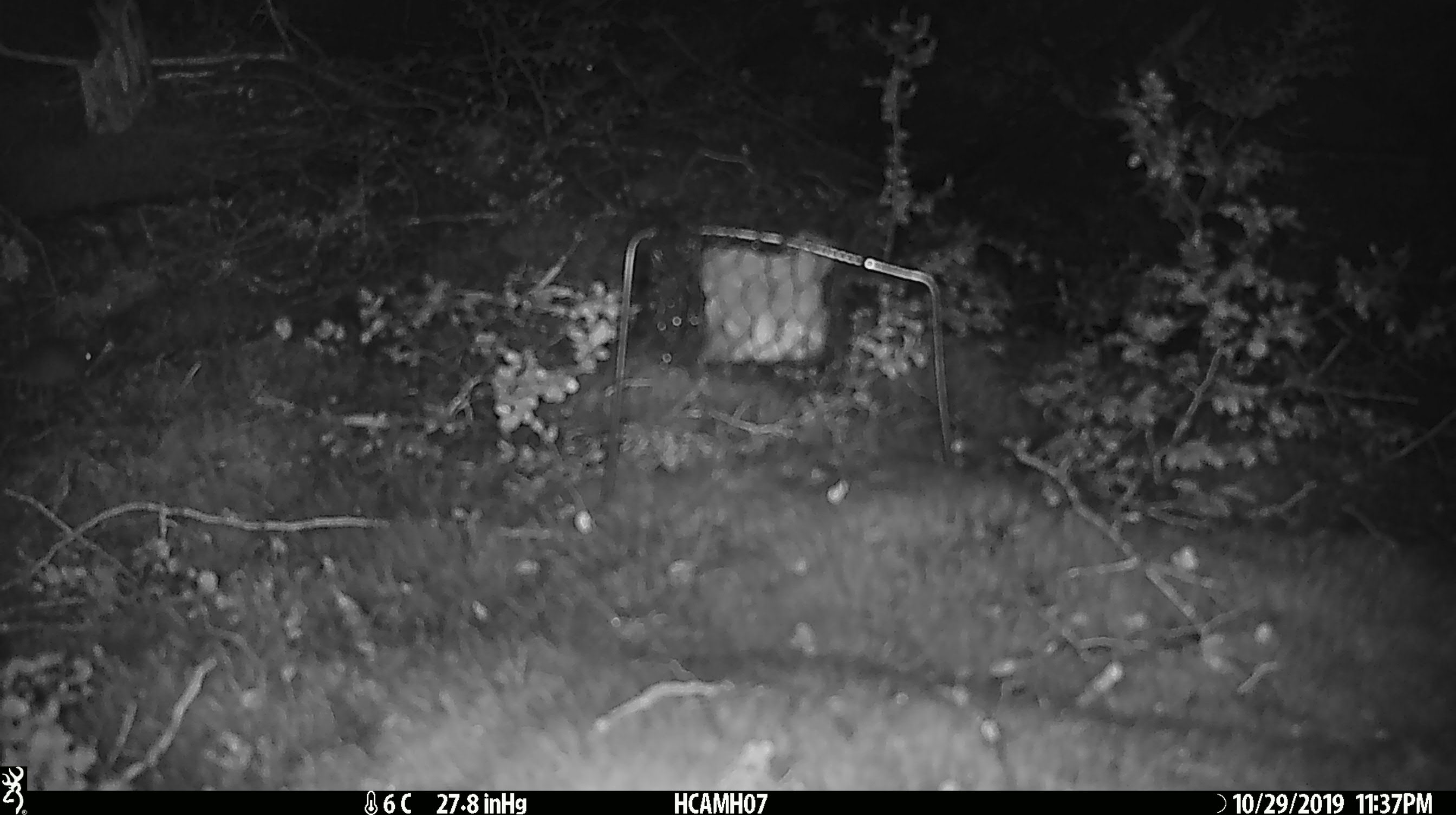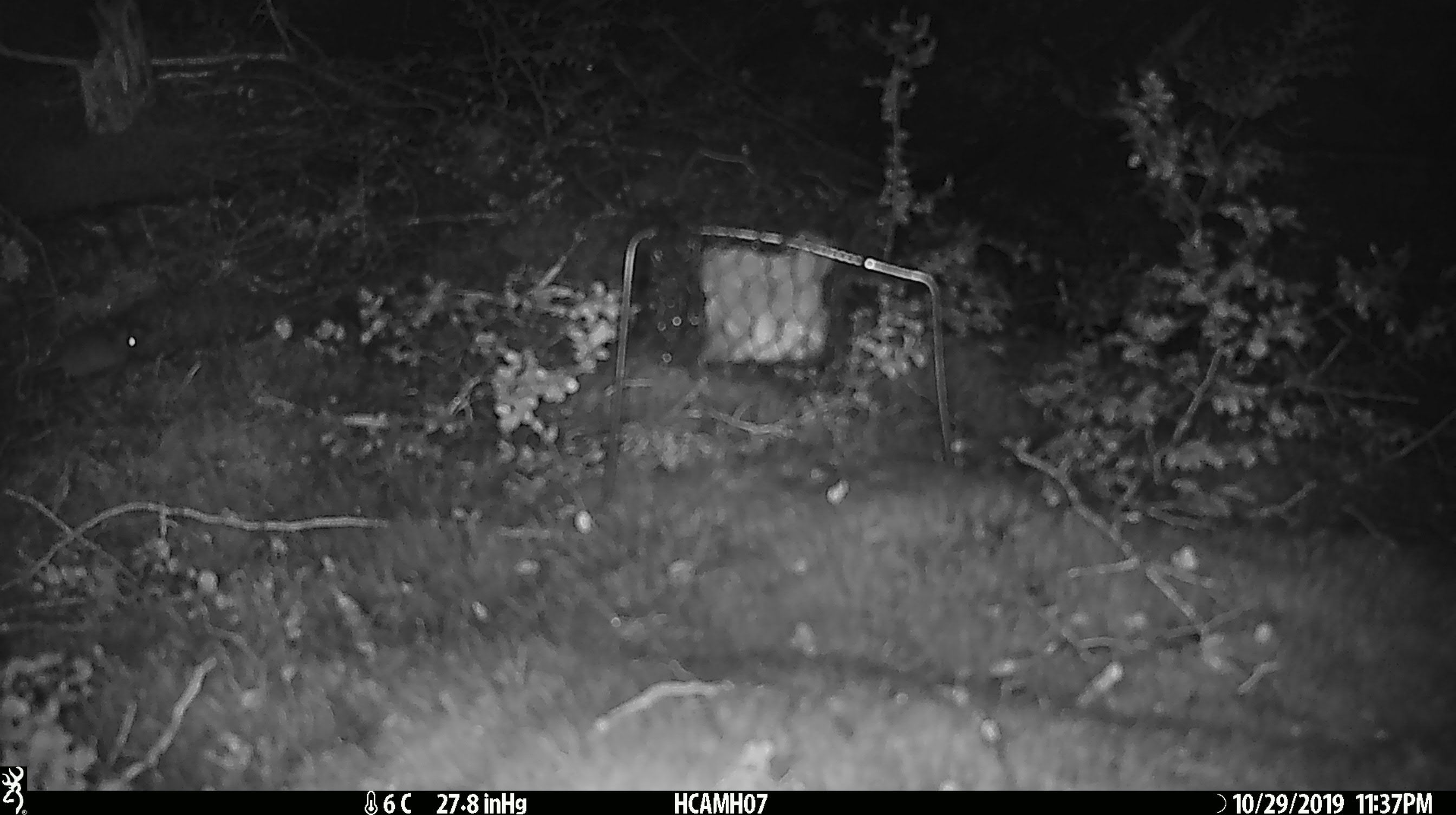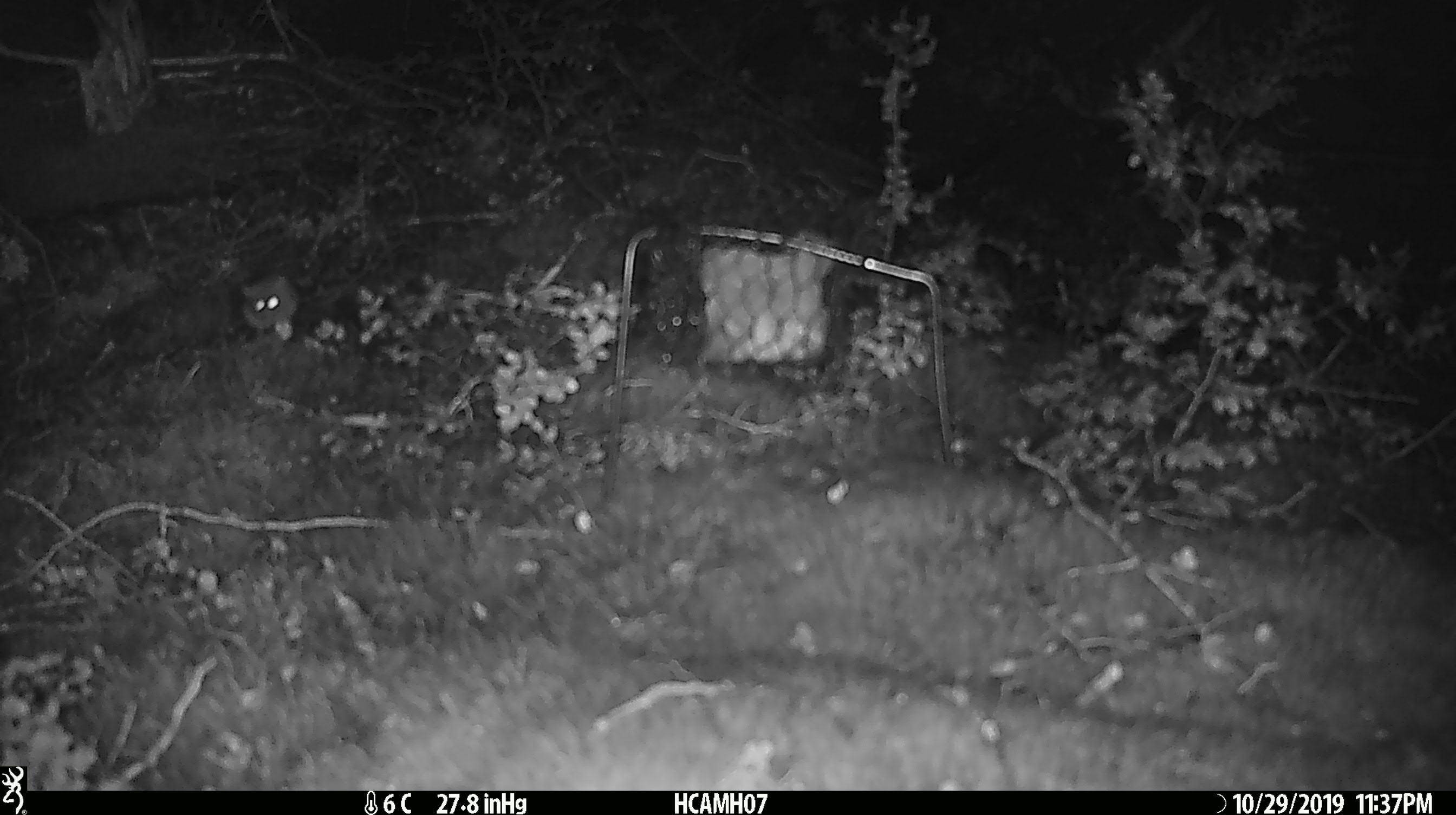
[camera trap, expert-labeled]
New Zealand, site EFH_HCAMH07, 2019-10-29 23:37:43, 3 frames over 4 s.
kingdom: Animalia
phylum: Chordata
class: Mammalia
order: Rodentia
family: Muridae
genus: Mus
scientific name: Mus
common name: mouse